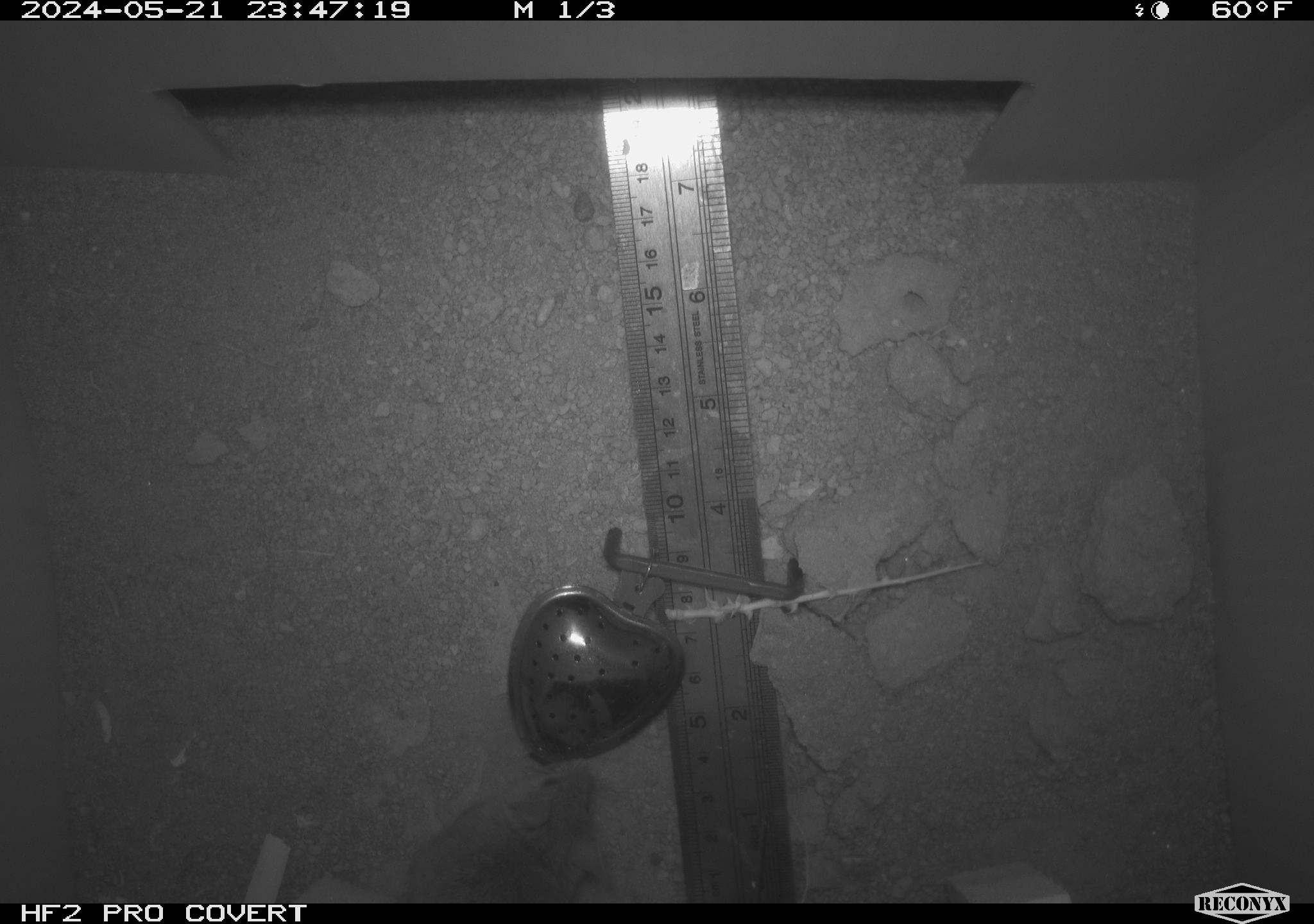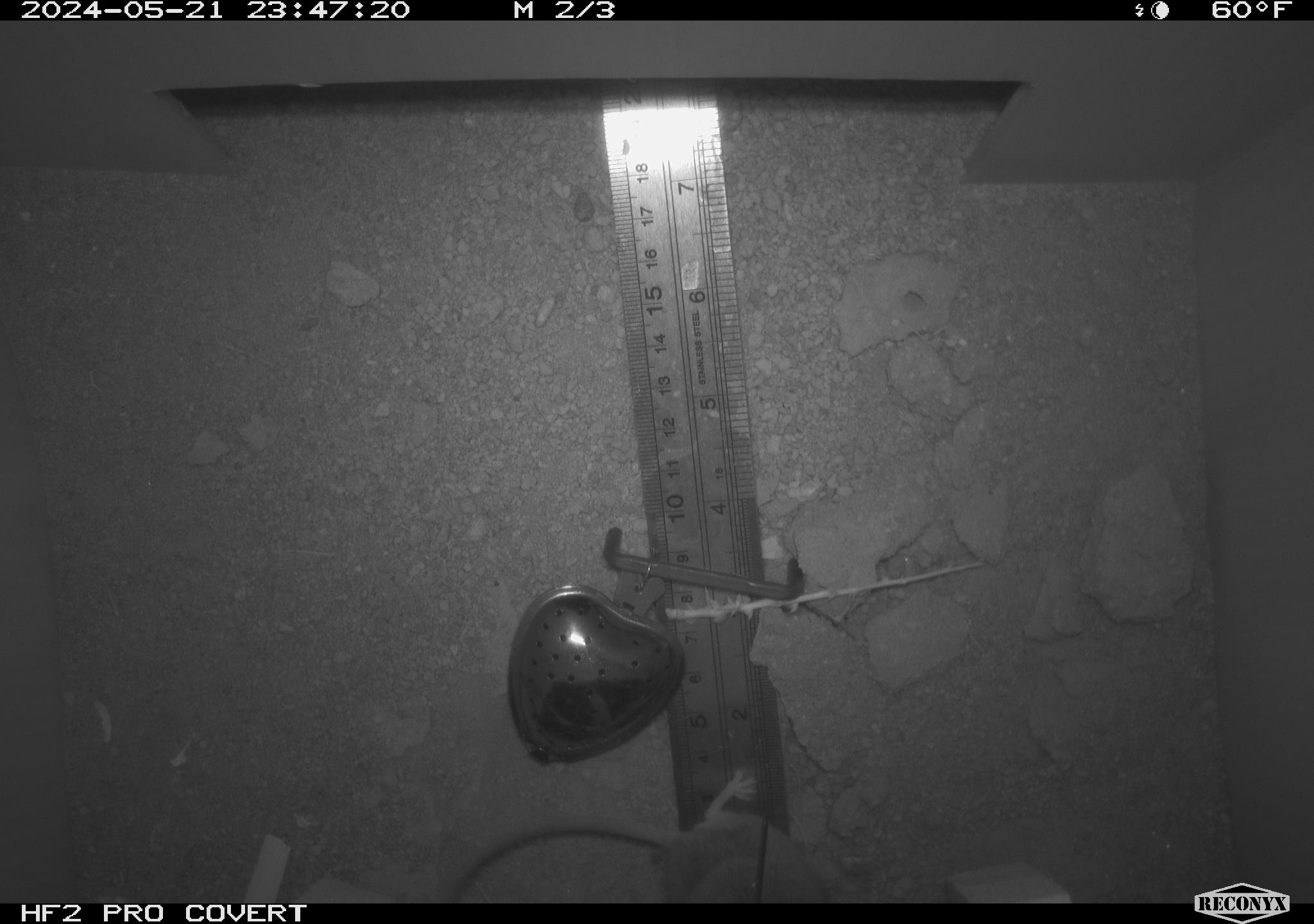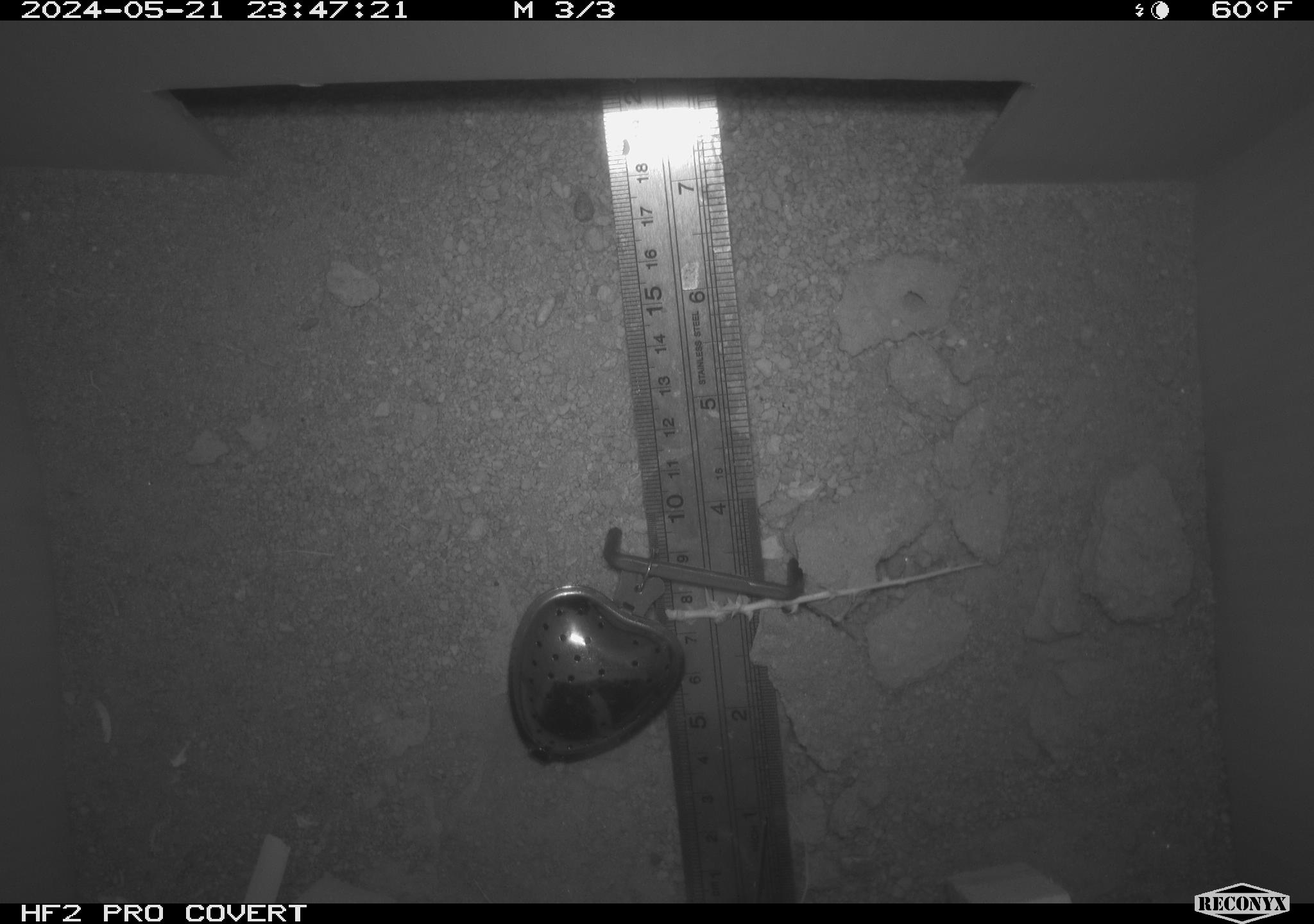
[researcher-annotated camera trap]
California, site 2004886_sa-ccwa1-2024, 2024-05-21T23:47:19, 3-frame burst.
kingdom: Animalia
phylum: Chordata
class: Mammalia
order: Rodentia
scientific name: Rodentia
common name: mouse species